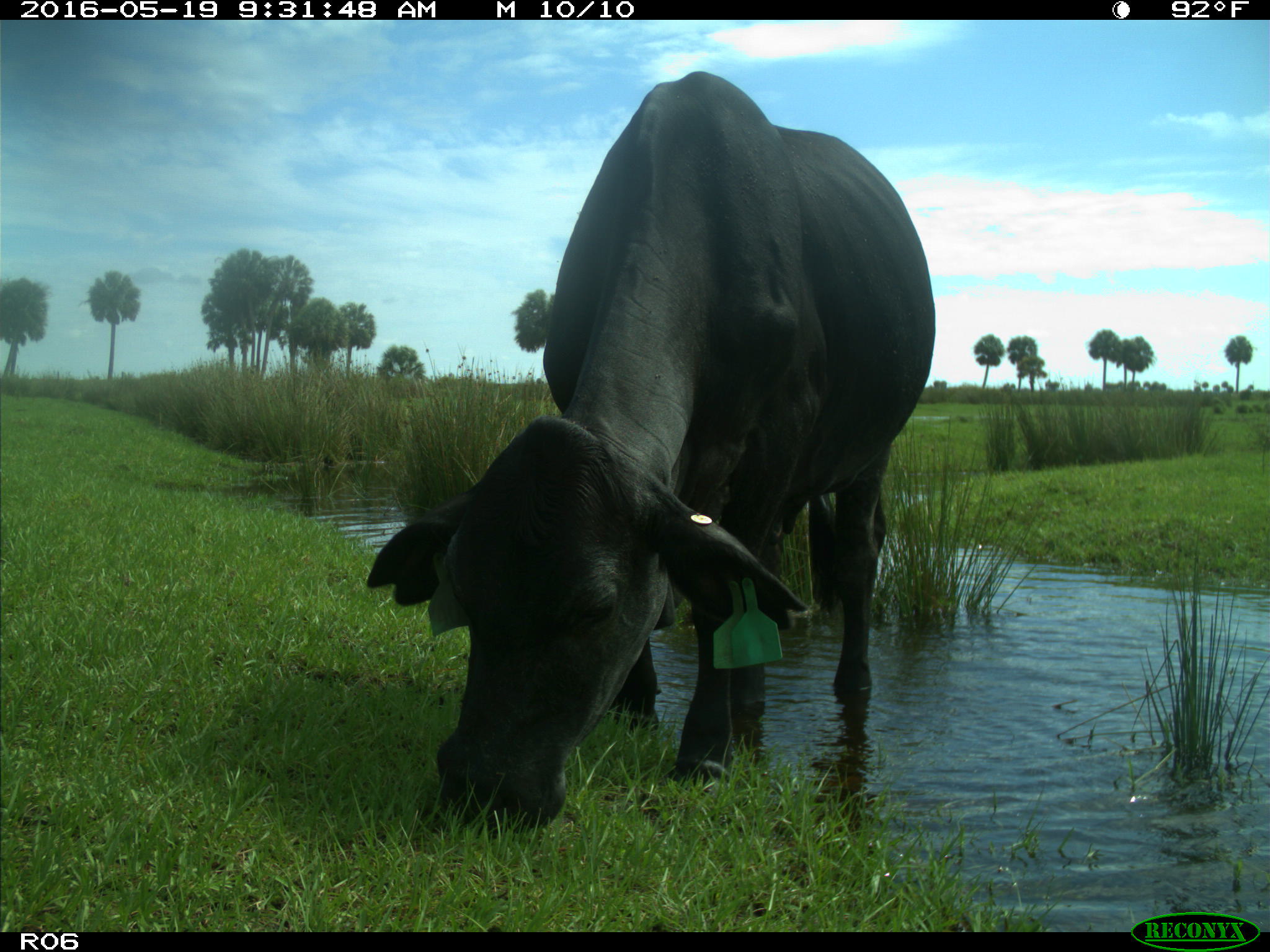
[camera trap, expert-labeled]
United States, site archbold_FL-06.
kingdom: Animalia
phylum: Chordata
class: Mammalia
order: Artiodactyla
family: Bovidae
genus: Bos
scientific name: Bos taurus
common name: domestic cow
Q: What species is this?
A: Bos taurus (domestic cow).